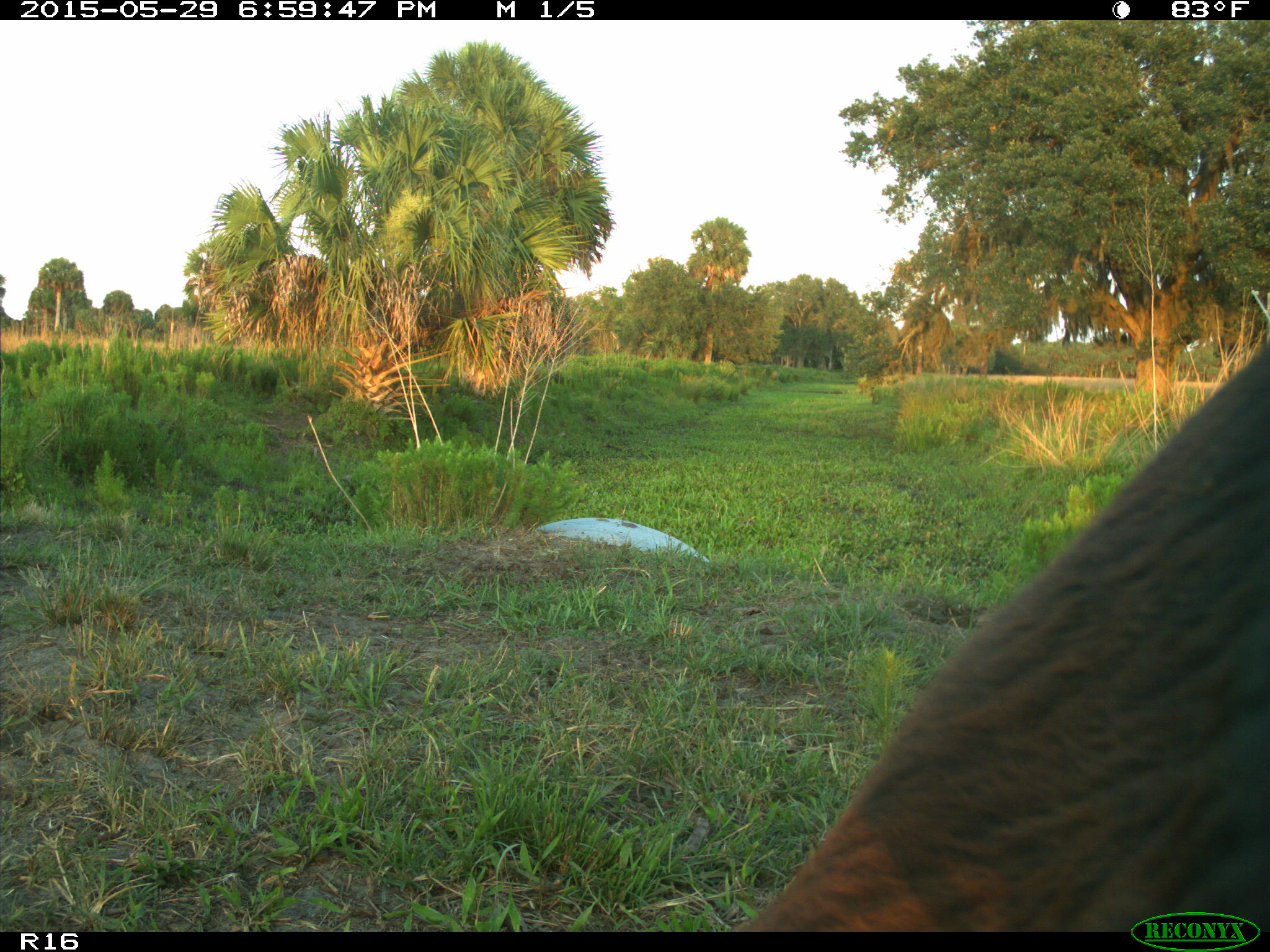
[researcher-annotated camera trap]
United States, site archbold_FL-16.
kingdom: Animalia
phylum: Chordata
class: Mammalia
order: Artiodactyla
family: Bovidae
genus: Bos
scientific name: Bos taurus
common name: domestic cow